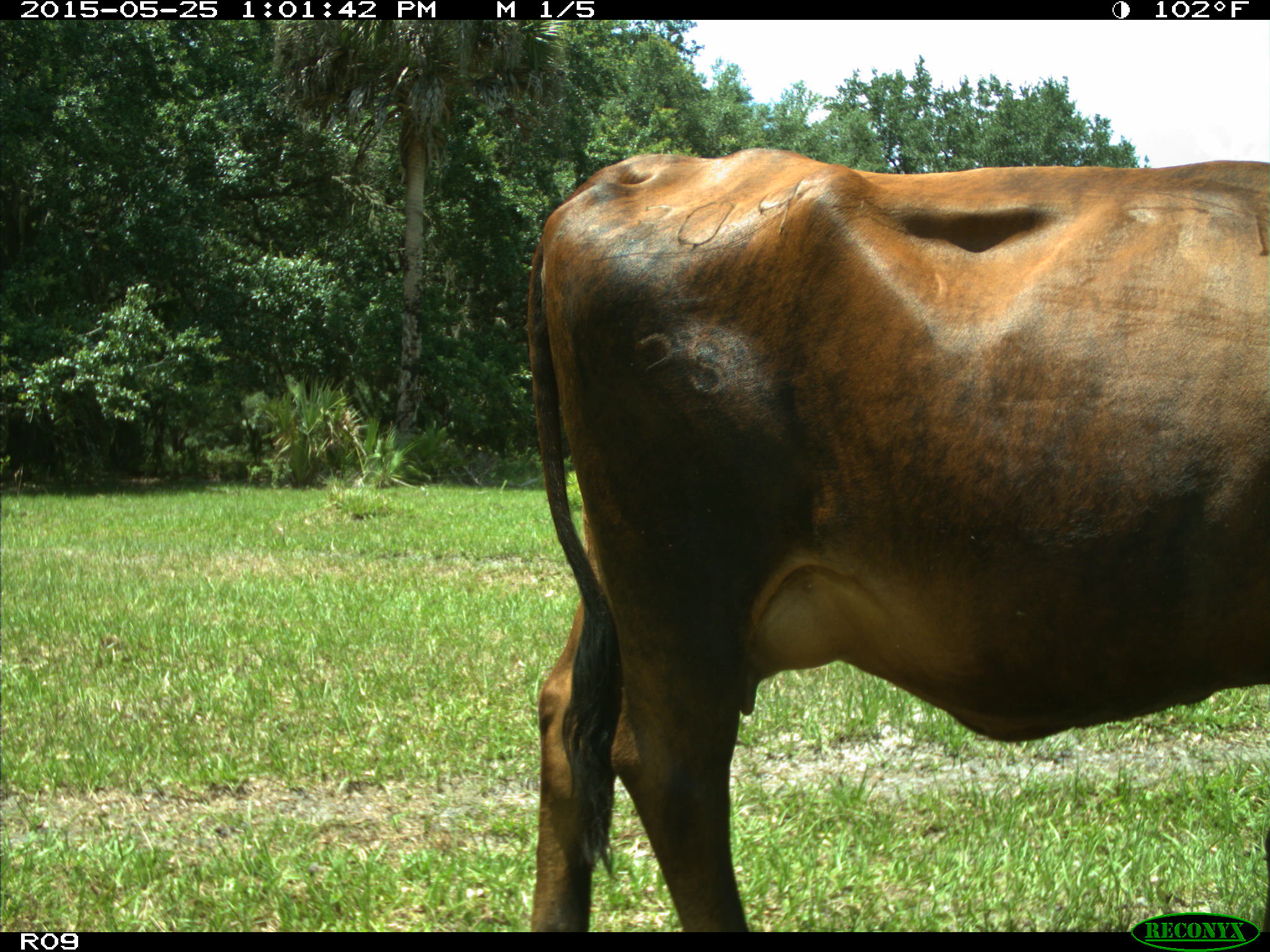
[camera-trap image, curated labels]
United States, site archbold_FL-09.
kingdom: Animalia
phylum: Chordata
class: Mammalia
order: Artiodactyla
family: Bovidae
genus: Bos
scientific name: Bos taurus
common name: domestic cow